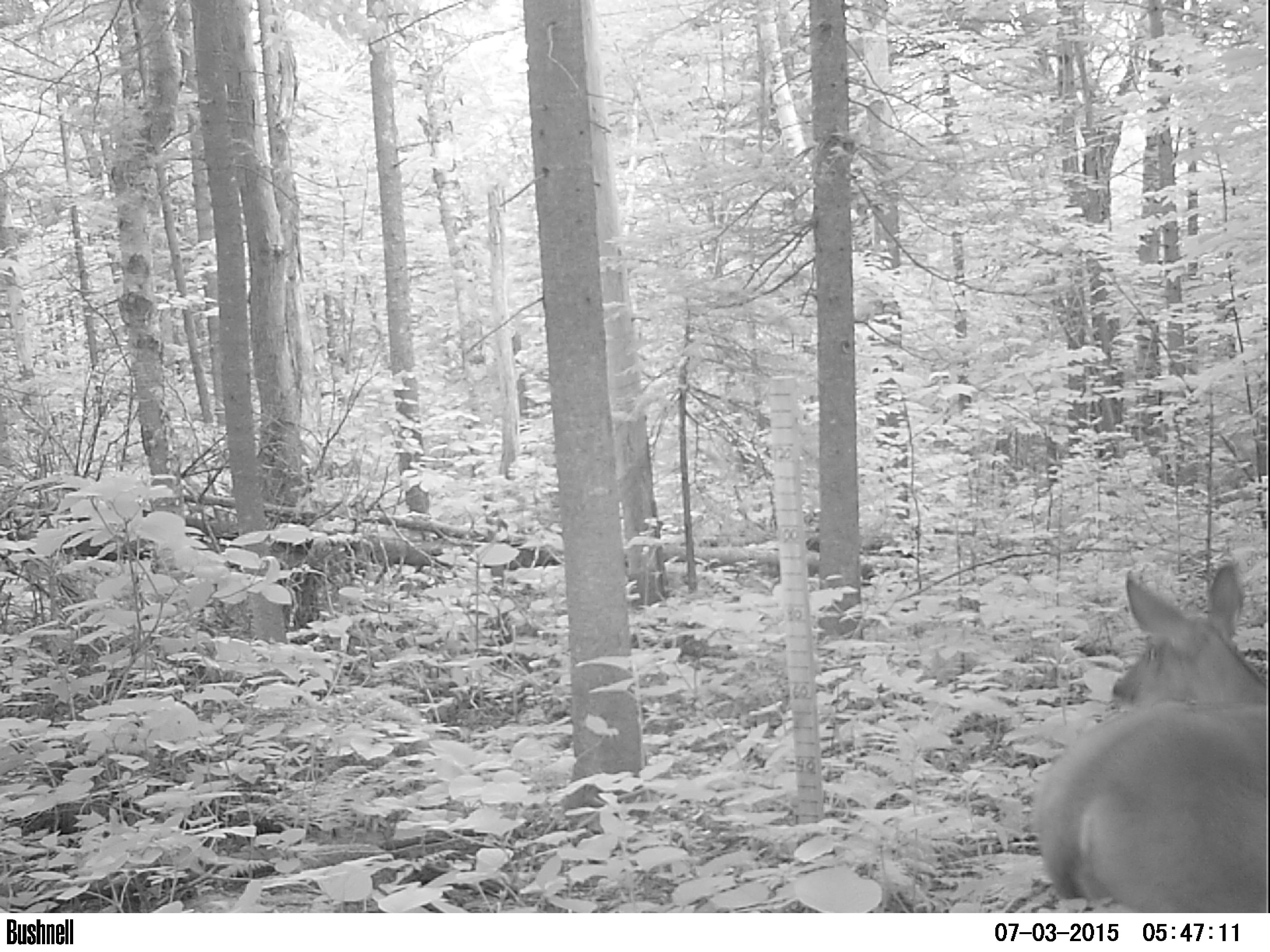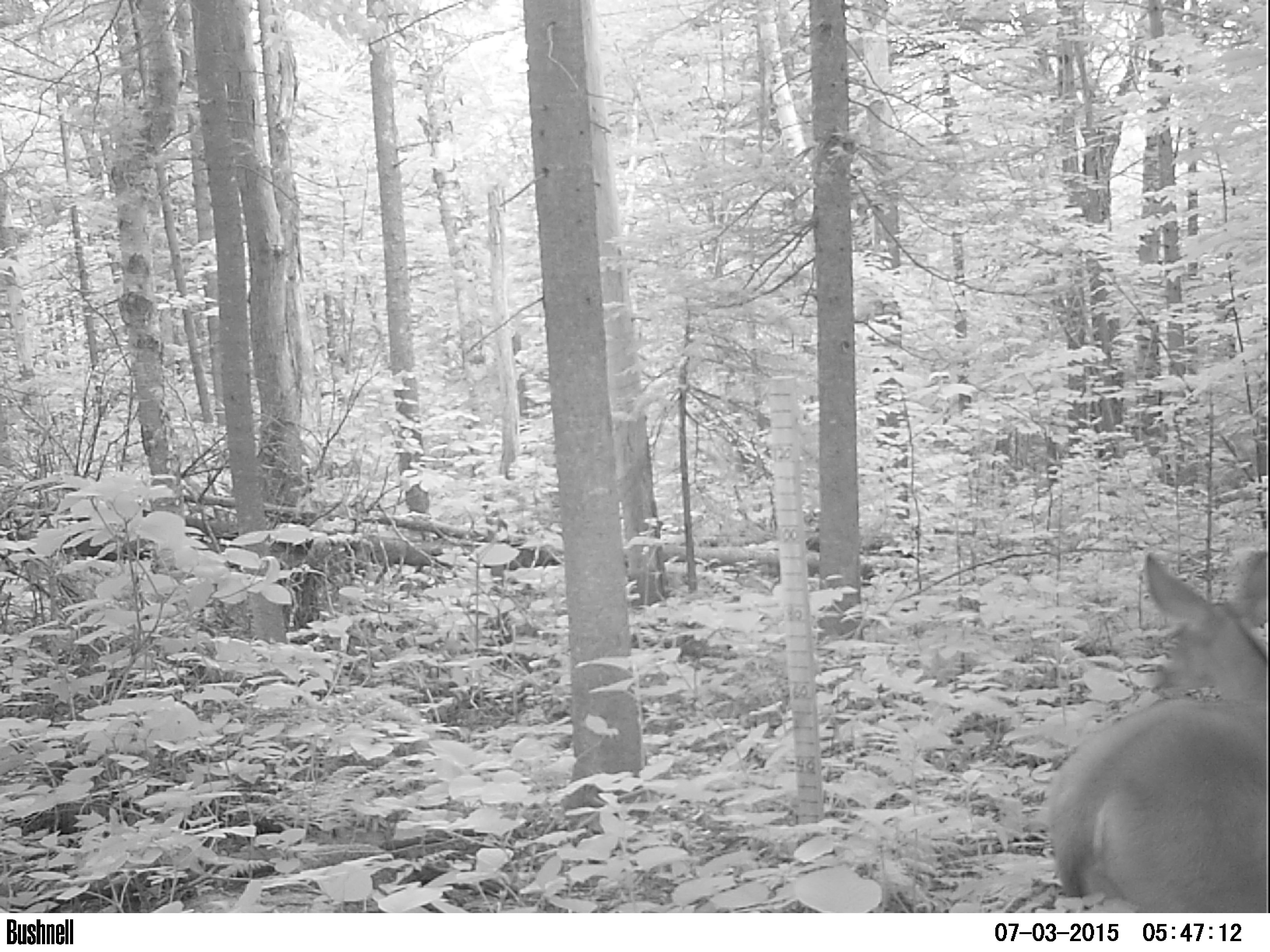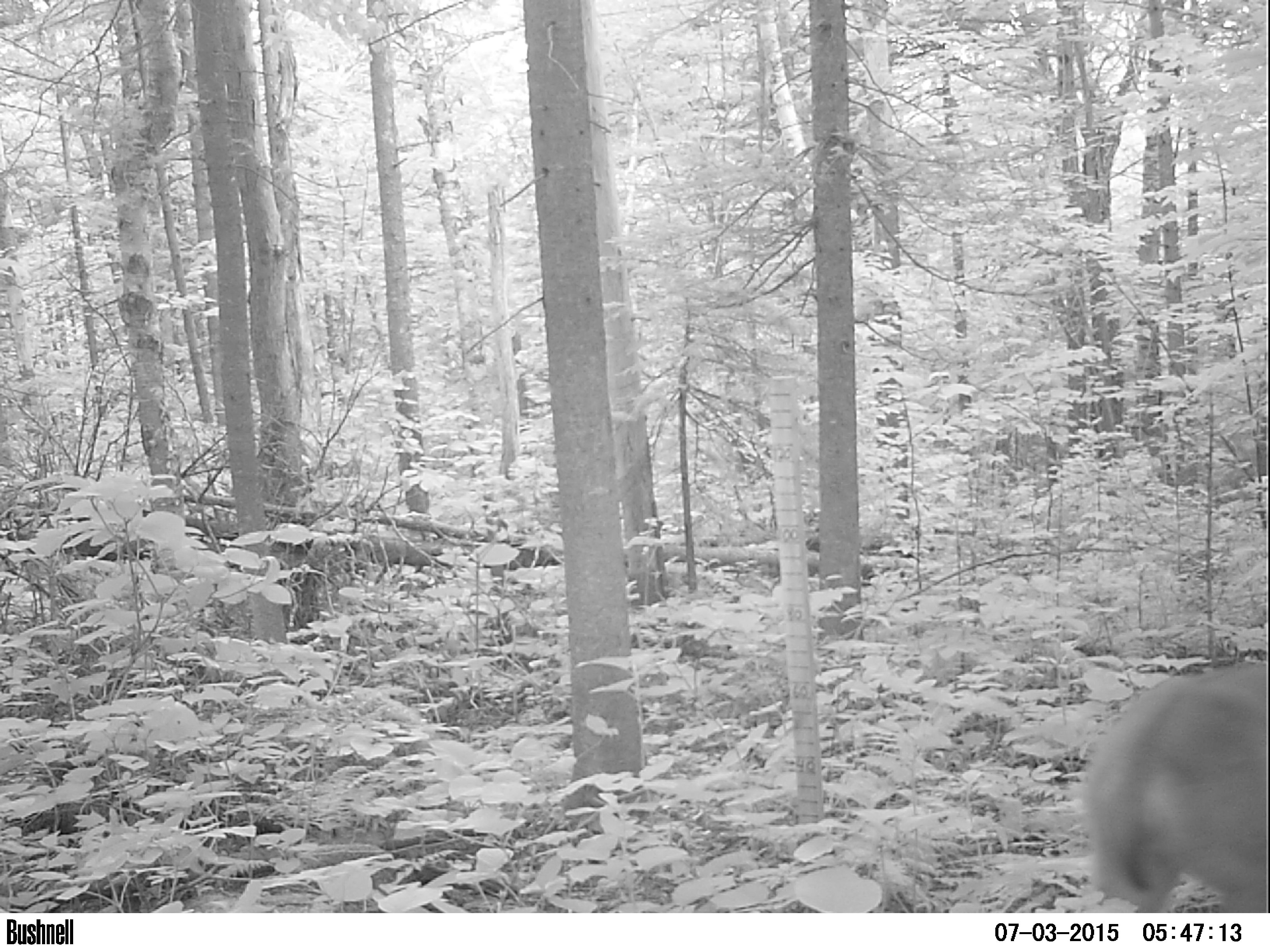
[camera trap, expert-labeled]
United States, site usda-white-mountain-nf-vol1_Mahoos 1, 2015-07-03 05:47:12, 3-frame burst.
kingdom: Animalia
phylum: Chordata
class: Mammalia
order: Artiodactyla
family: Cervidae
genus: Odocoileus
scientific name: Odocoileus virginianus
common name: white-tailed deer